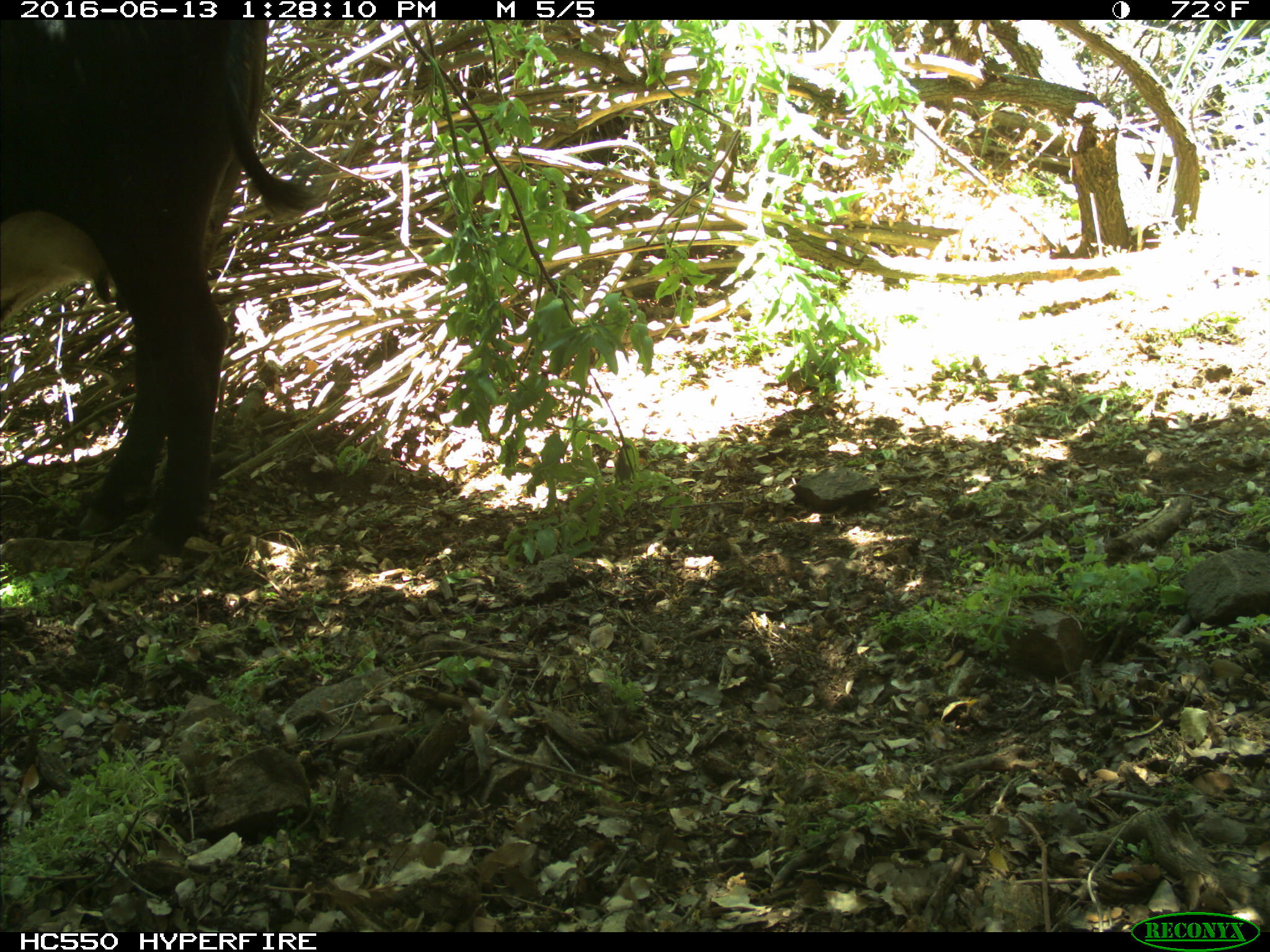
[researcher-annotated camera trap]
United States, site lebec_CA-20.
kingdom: Animalia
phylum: Chordata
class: Mammalia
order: Artiodactyla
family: Bovidae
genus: Bos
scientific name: Bos taurus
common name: domestic cow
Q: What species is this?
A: Bos taurus (domestic cow).